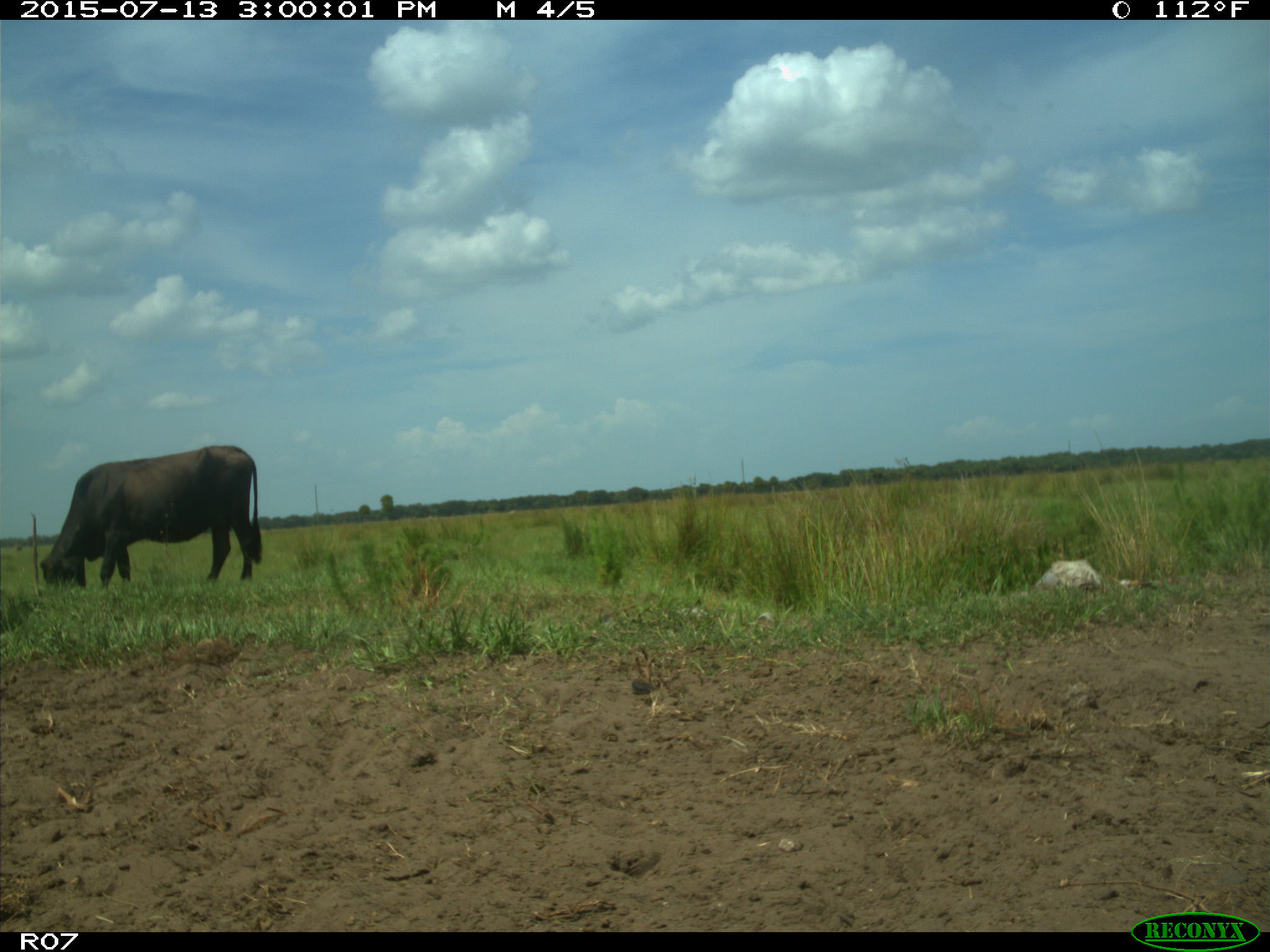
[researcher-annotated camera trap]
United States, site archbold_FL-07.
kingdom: Animalia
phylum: Chordata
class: Mammalia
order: Artiodactyla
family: Bovidae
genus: Bos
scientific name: Bos taurus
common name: domestic cow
Bos taurus (domestic cow).